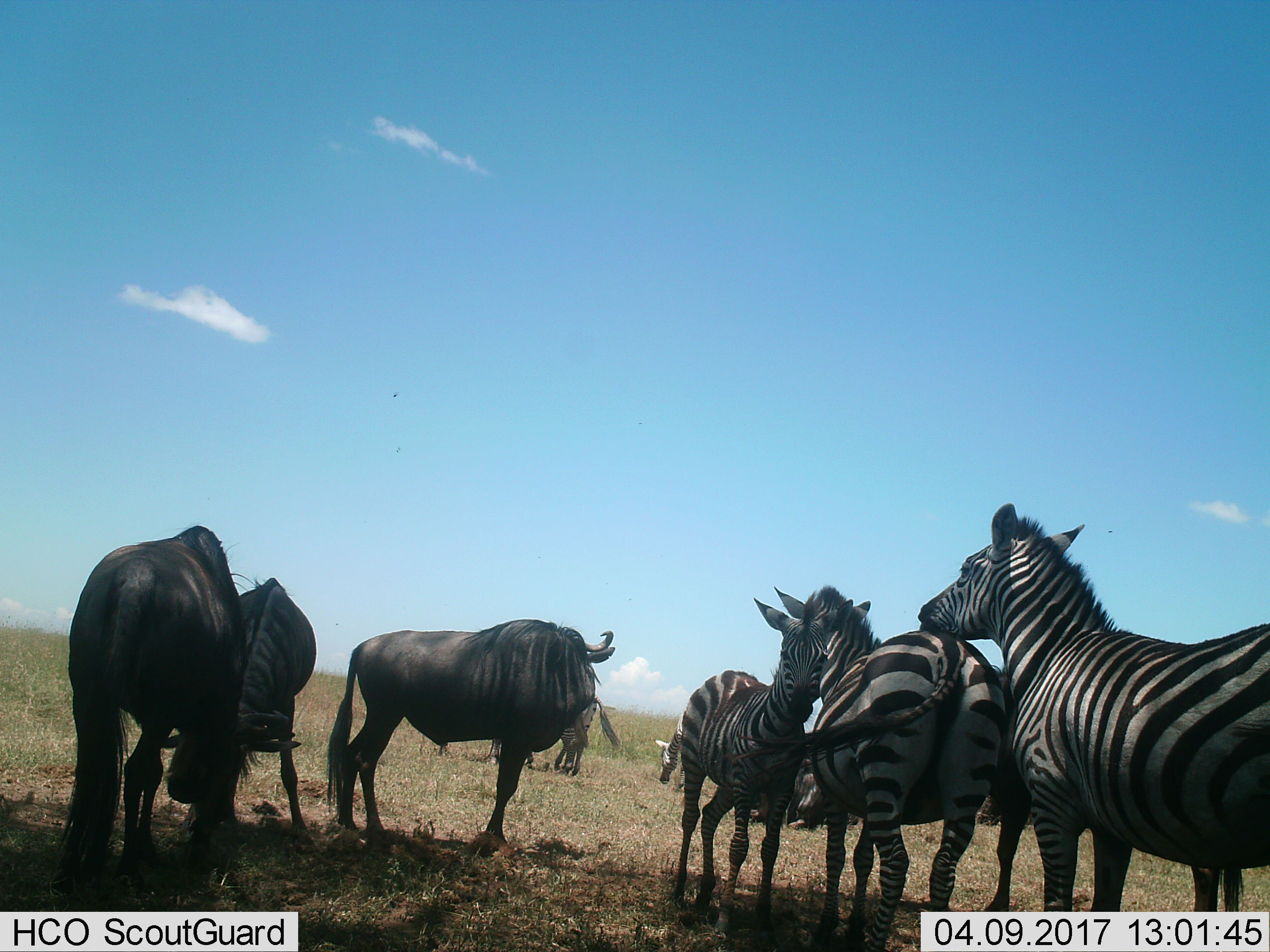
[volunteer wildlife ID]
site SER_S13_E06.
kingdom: Animalia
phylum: Chordata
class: Mammalia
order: Artiodactyla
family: Bovidae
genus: Connochaetes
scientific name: Connochaetes taurinus taurinus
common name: blue wildebeest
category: wildebeestblue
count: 3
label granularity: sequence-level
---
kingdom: Animalia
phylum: Chordata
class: Mammalia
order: Perissodactyla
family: Equidae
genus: Equus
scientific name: Equus quagga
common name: plains zebra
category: zebraplains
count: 6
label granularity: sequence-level